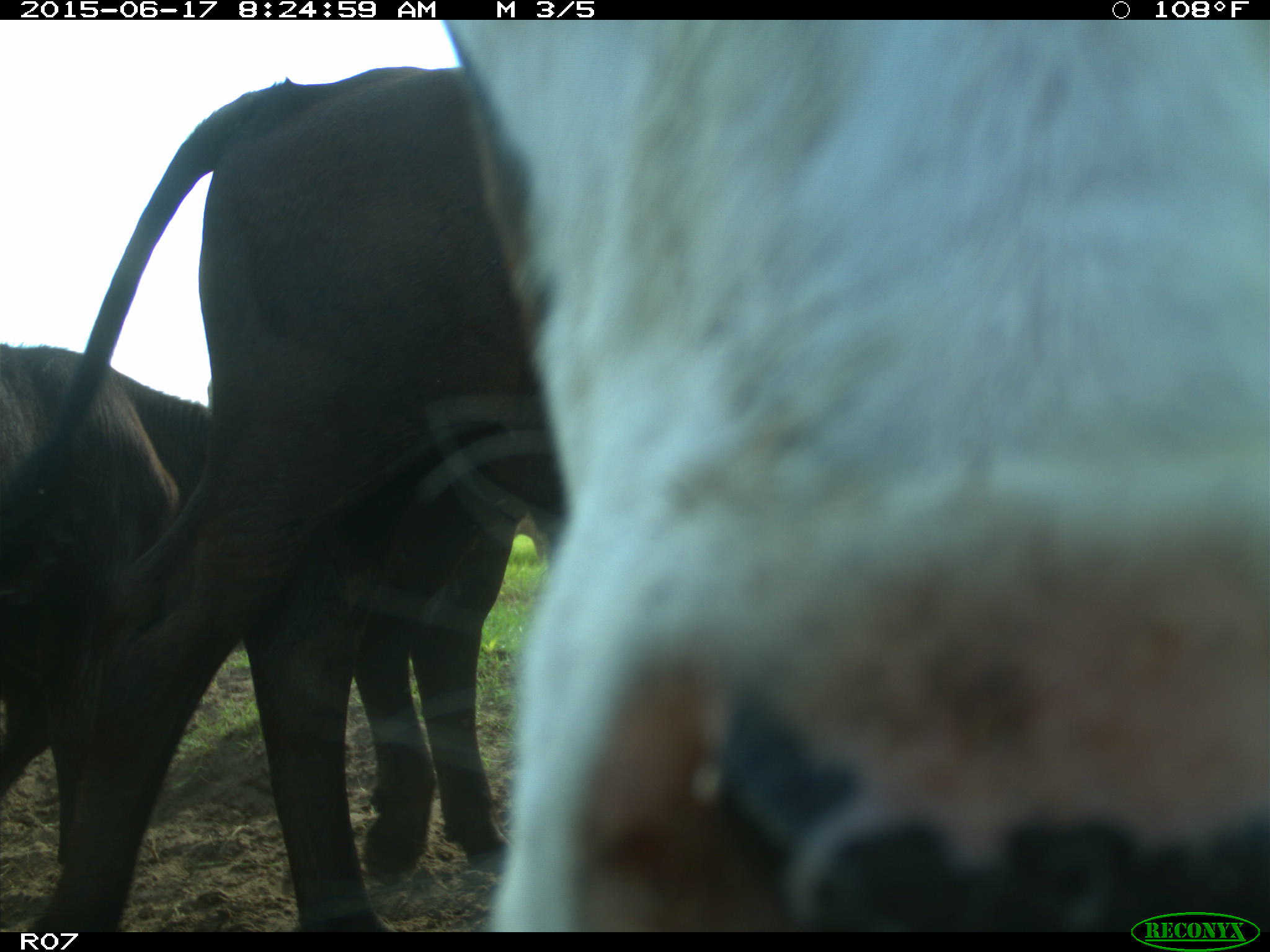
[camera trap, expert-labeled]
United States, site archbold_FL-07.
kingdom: Animalia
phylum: Chordata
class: Mammalia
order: Artiodactyla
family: Bovidae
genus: Bos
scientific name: Bos taurus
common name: domestic cow